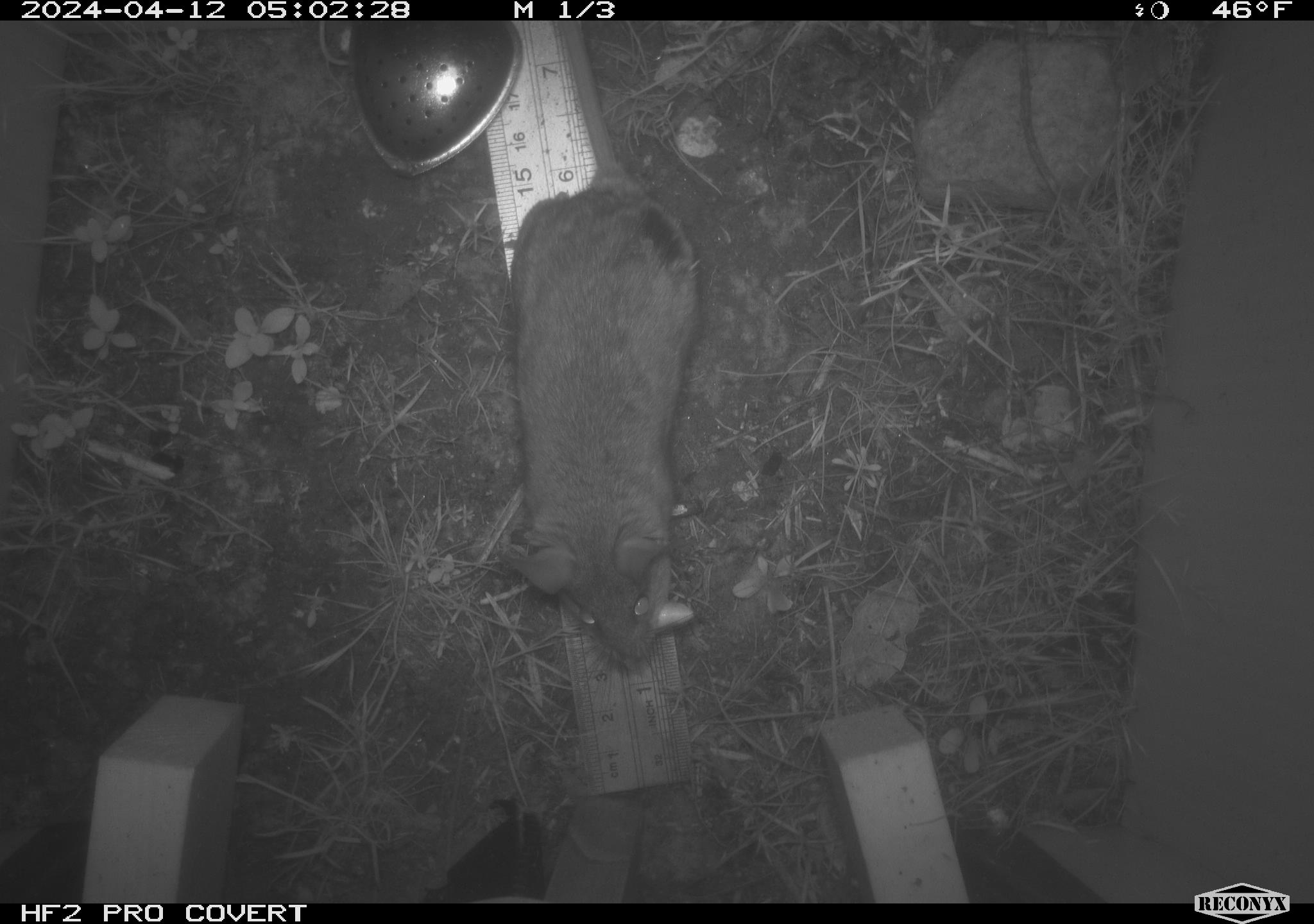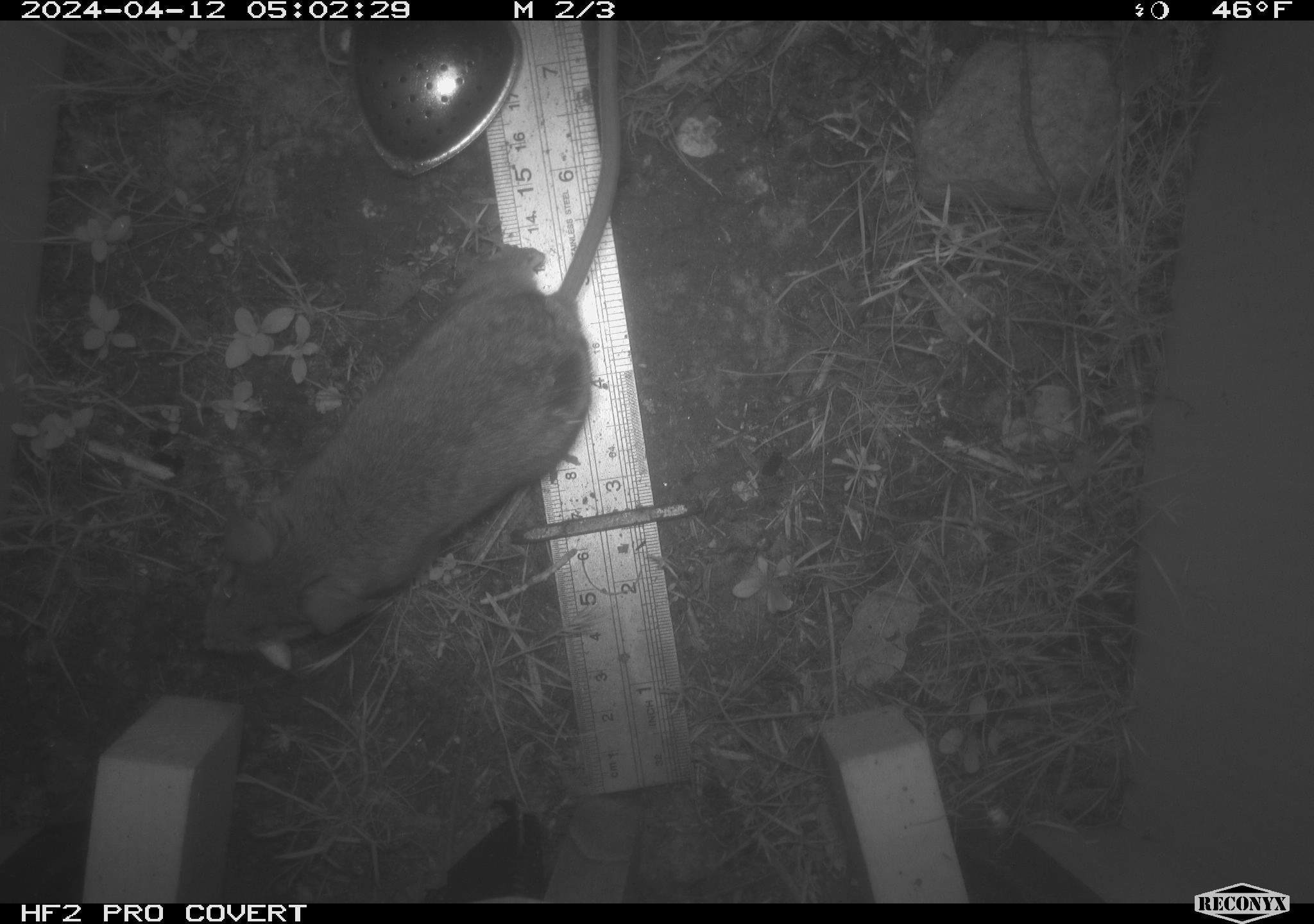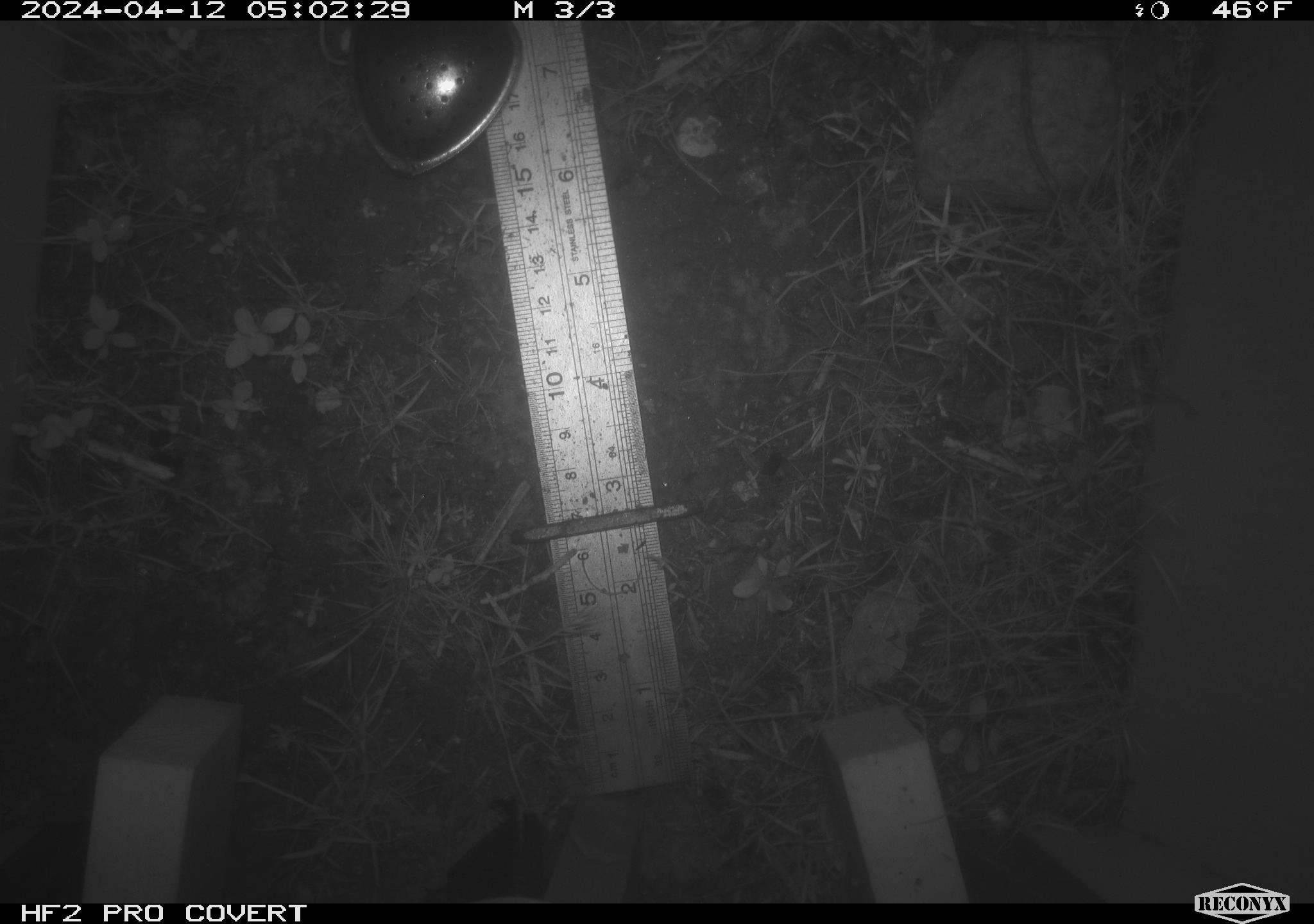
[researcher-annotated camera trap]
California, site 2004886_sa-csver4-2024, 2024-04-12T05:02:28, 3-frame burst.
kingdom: Animalia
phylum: Chordata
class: Mammalia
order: Rodentia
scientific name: Rodentia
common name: mouse species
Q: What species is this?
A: Mouse species (Rodentia).